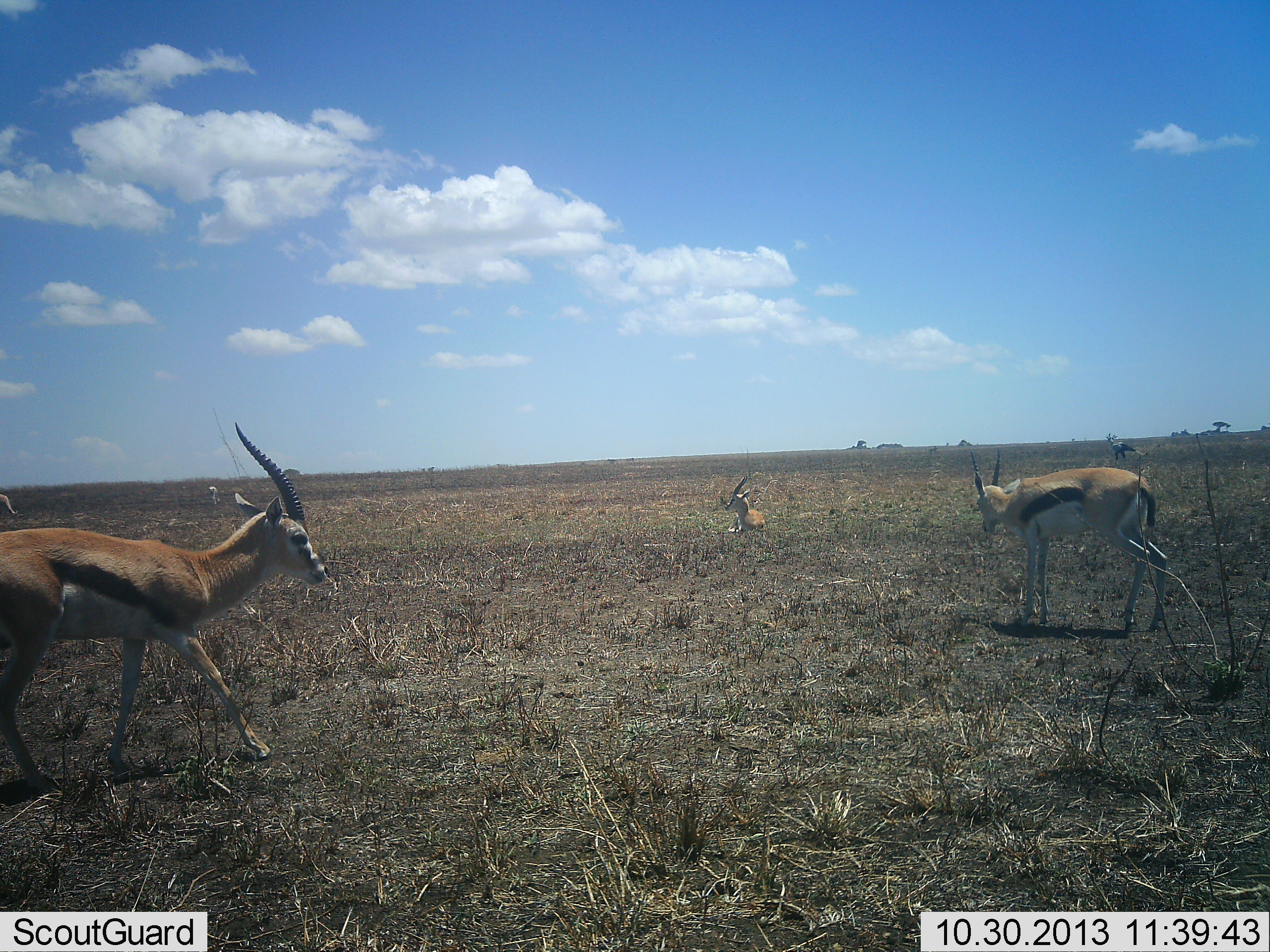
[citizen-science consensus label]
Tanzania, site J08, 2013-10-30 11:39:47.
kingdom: Animalia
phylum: Chordata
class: Mammalia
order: Artiodactyla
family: Bovidae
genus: Eudorcas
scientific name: Eudorcas thomsonii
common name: thomson's gazelle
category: gazellethomsons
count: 5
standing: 78%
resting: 78%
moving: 67%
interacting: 4%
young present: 0%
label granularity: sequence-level